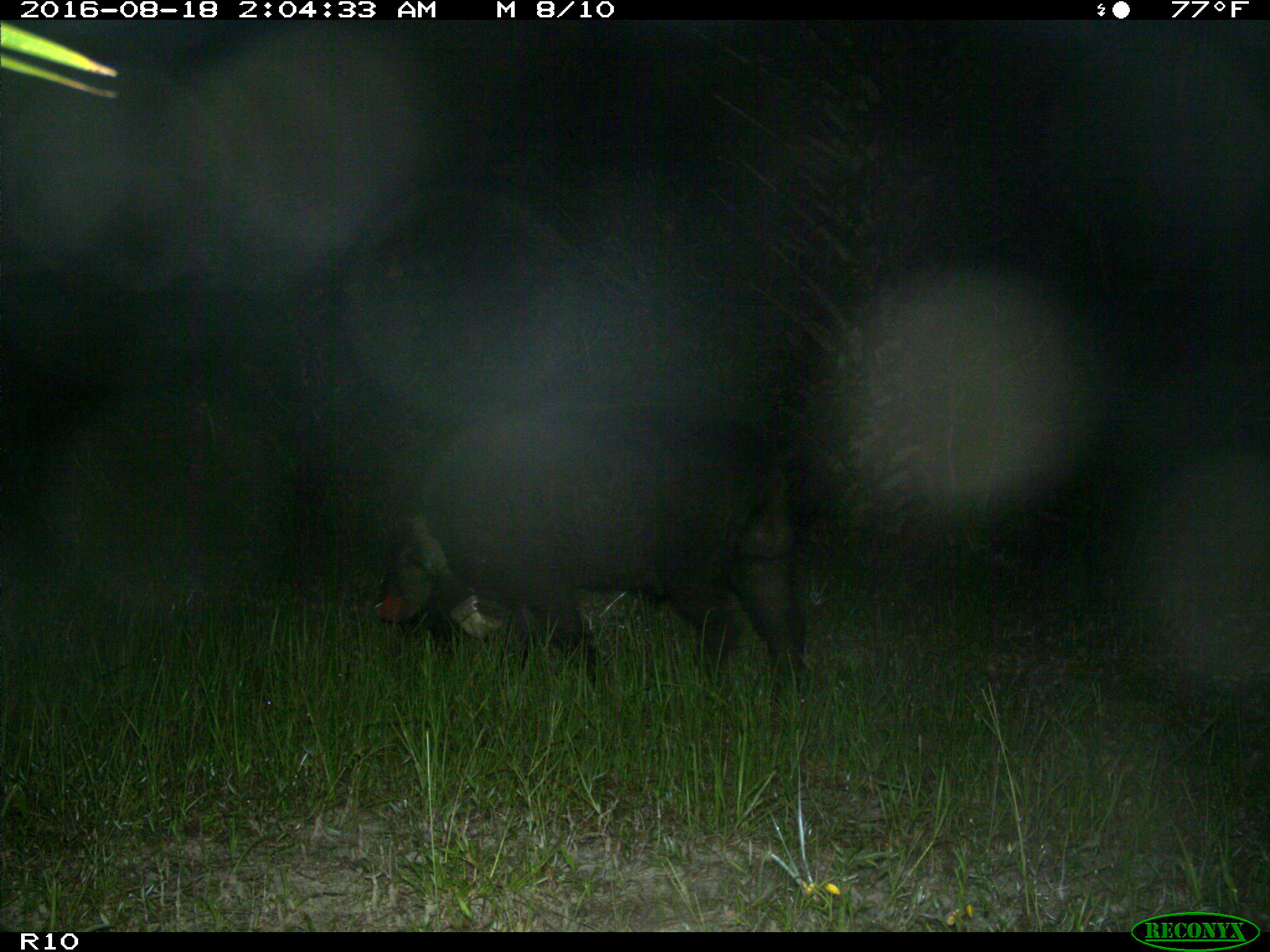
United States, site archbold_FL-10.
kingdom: Animalia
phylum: Chordata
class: Mammalia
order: Artiodactyla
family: Suidae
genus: Sus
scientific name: Sus scrofa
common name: wild boar